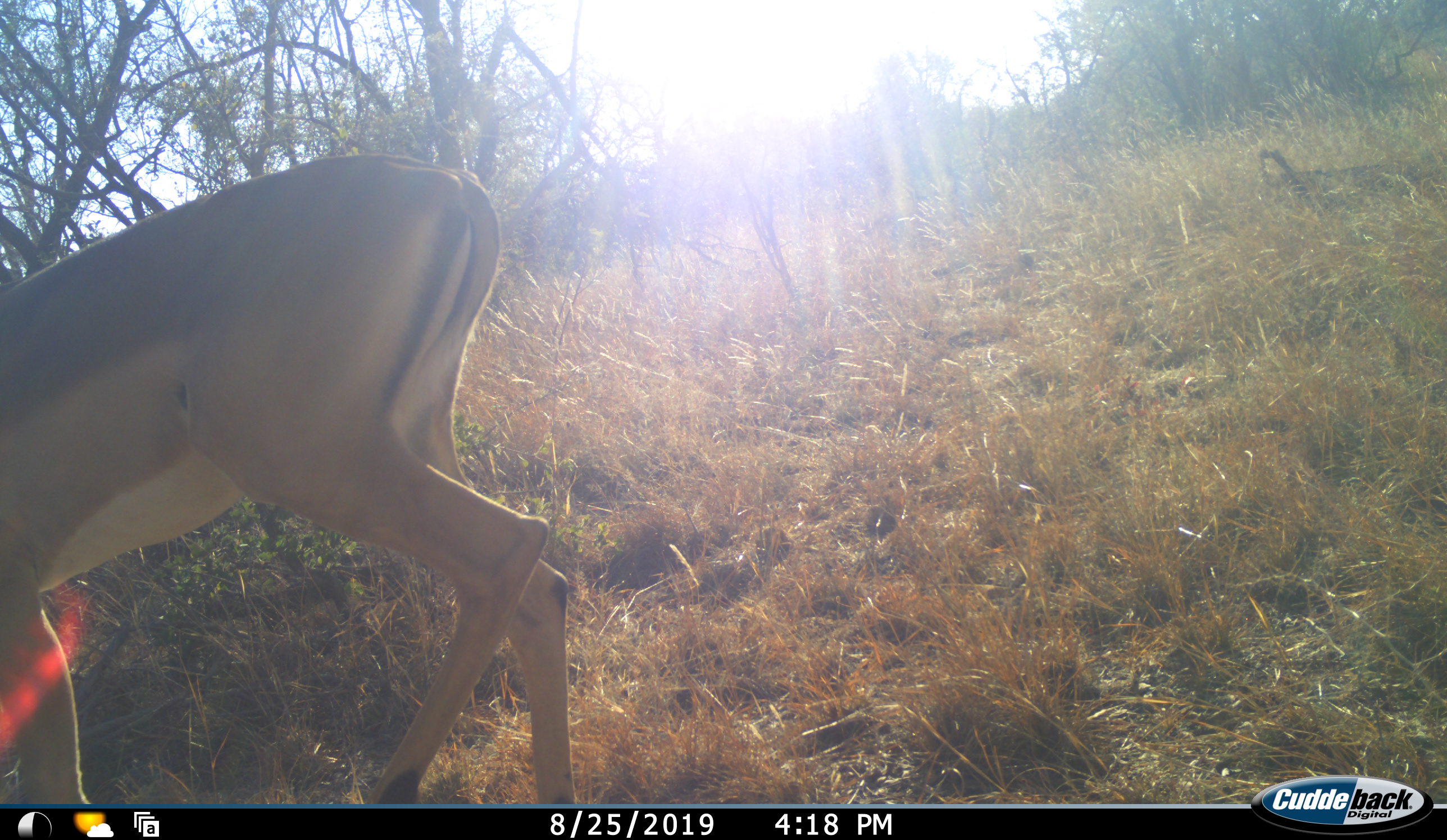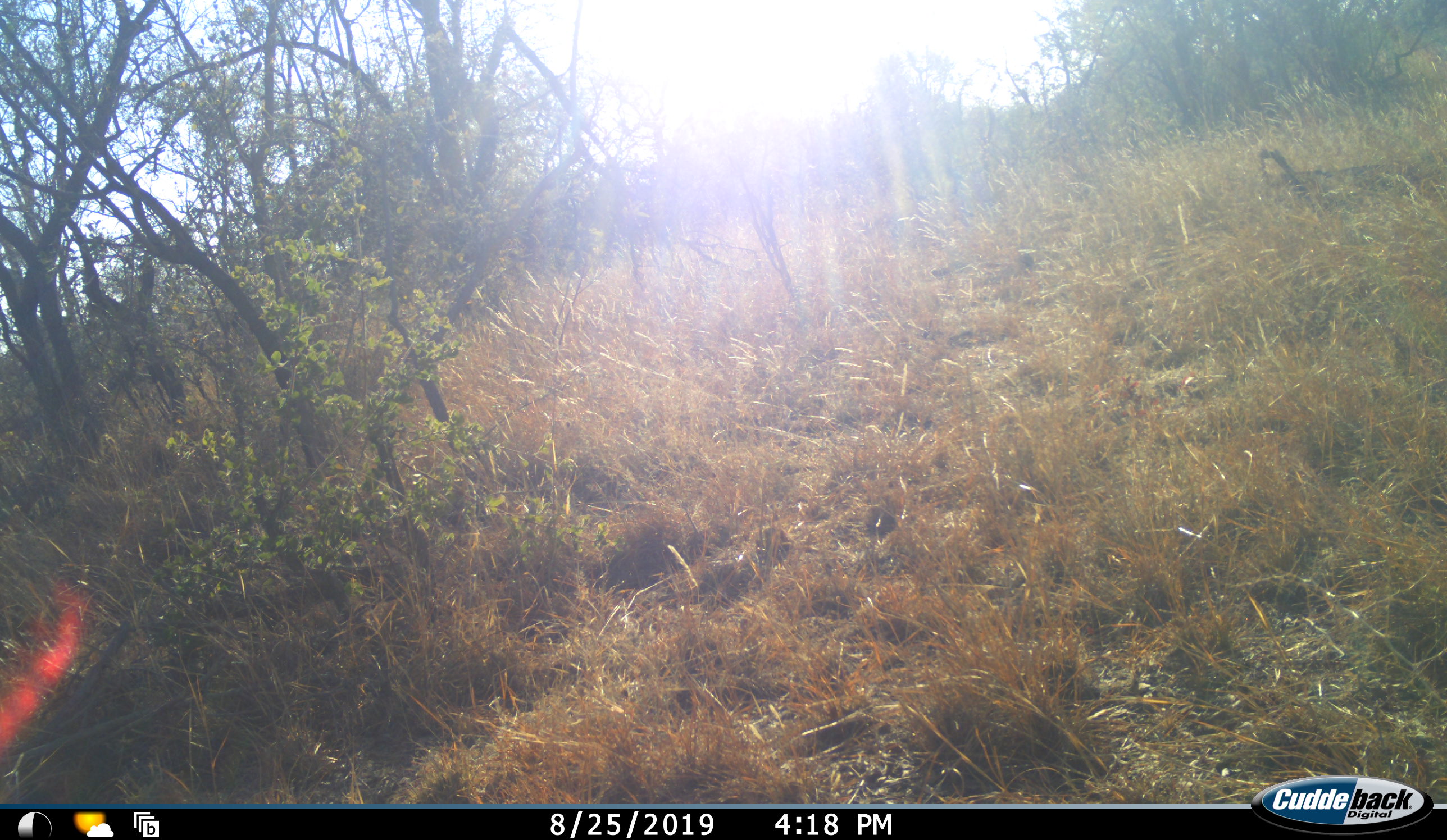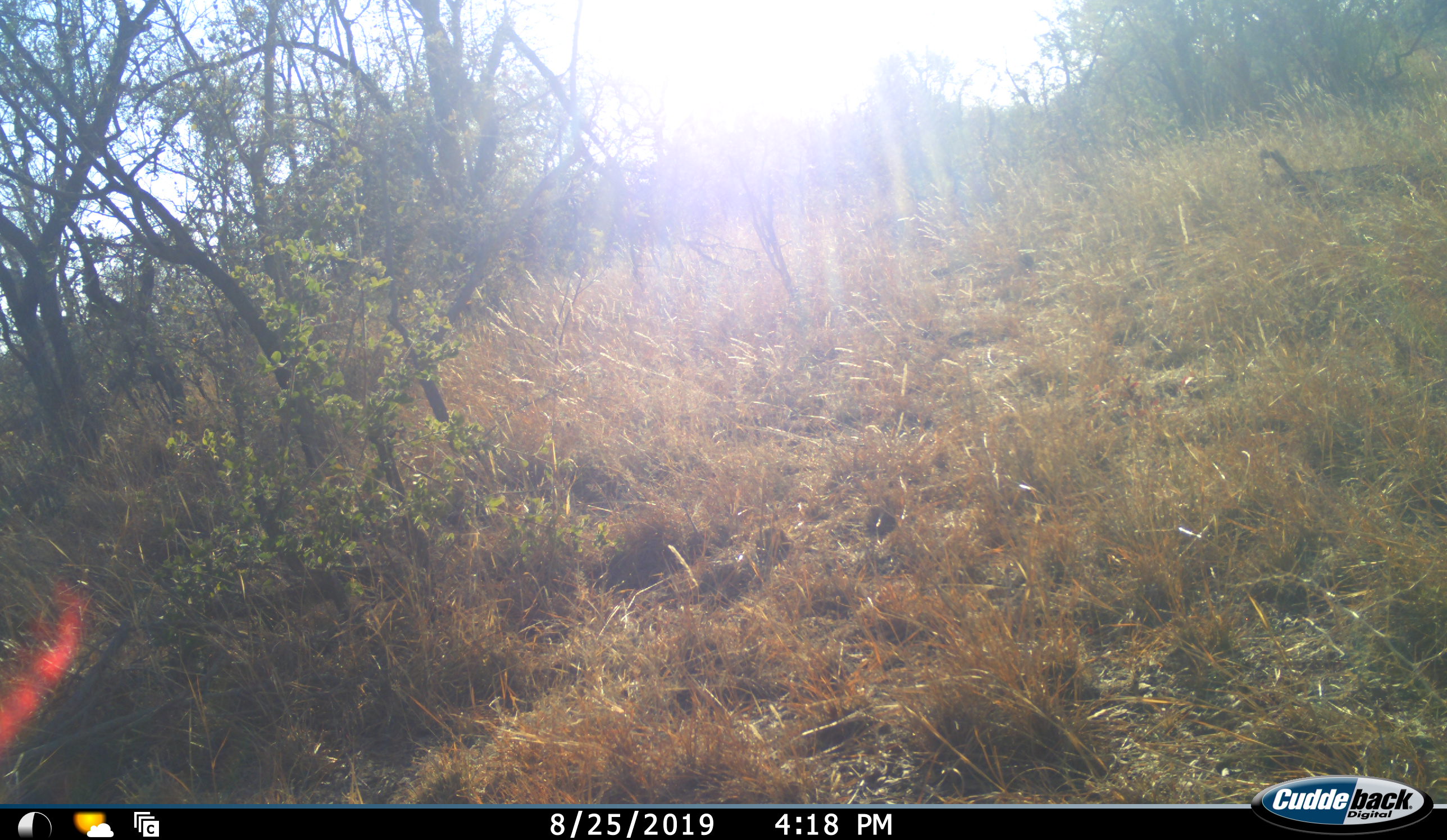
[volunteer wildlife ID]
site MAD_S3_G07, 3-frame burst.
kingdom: Animalia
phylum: Chordata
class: Mammalia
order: Artiodactyla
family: Bovidae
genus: Aepyceros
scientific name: Aepyceros melampus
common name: impala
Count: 1.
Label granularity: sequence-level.